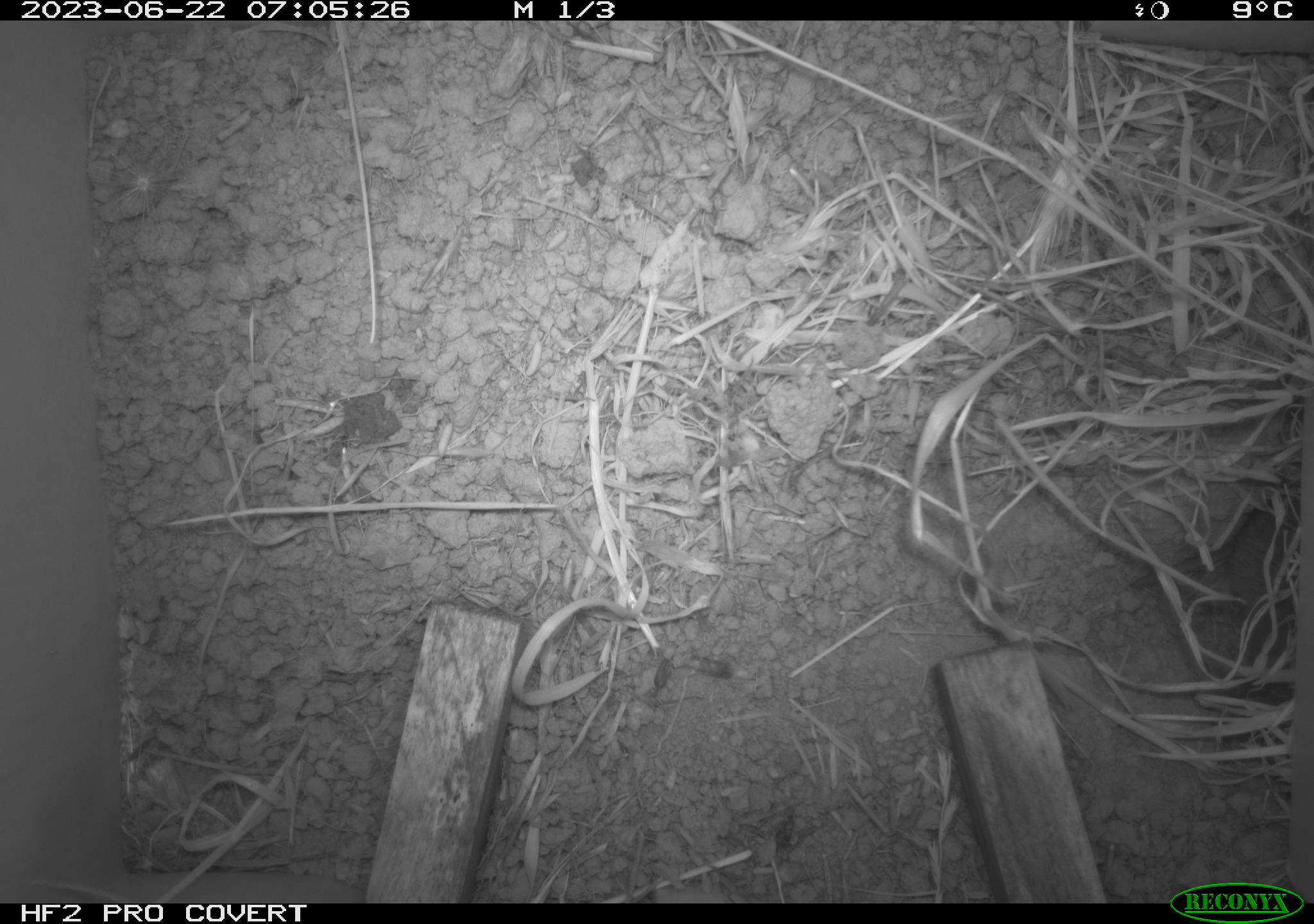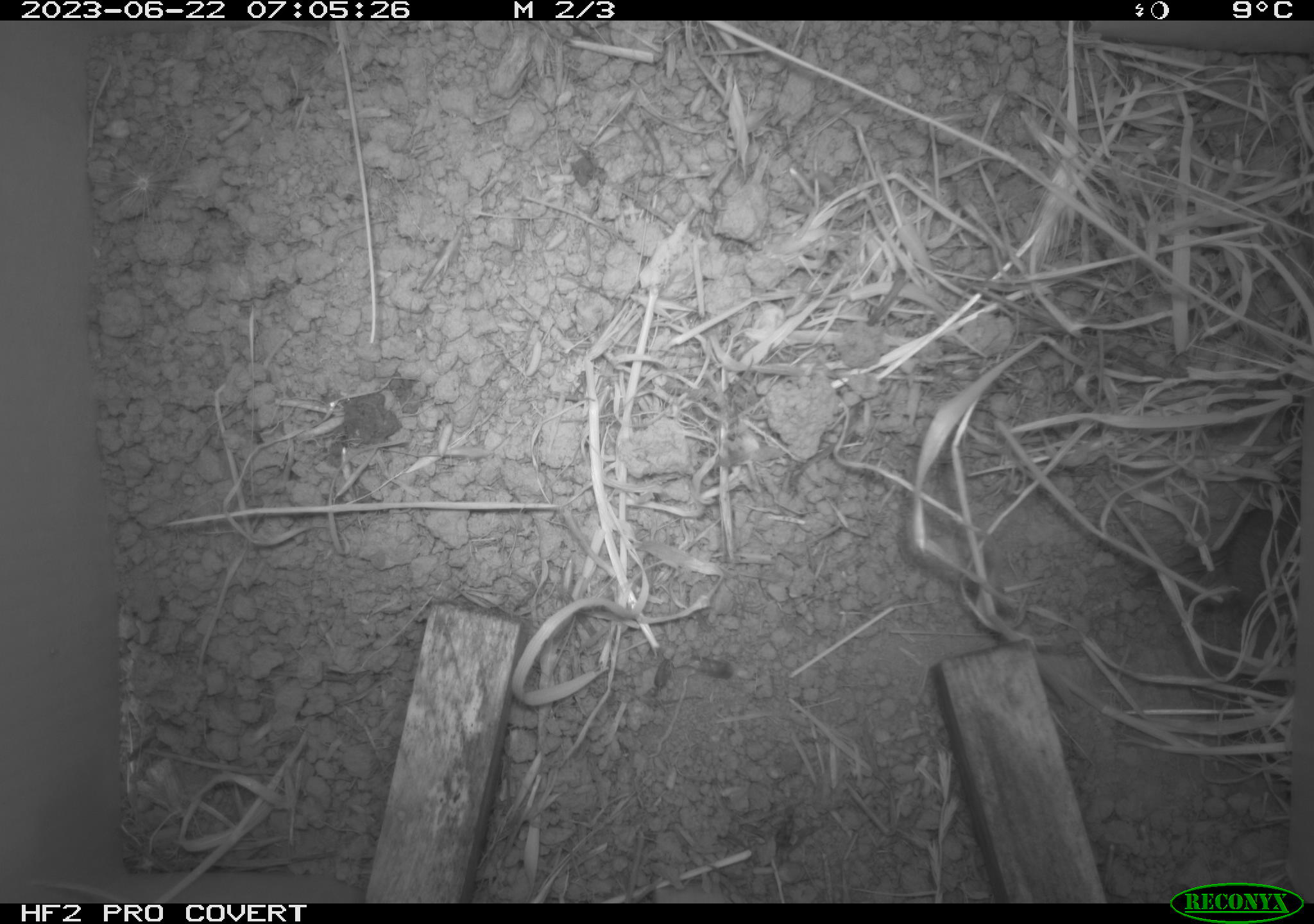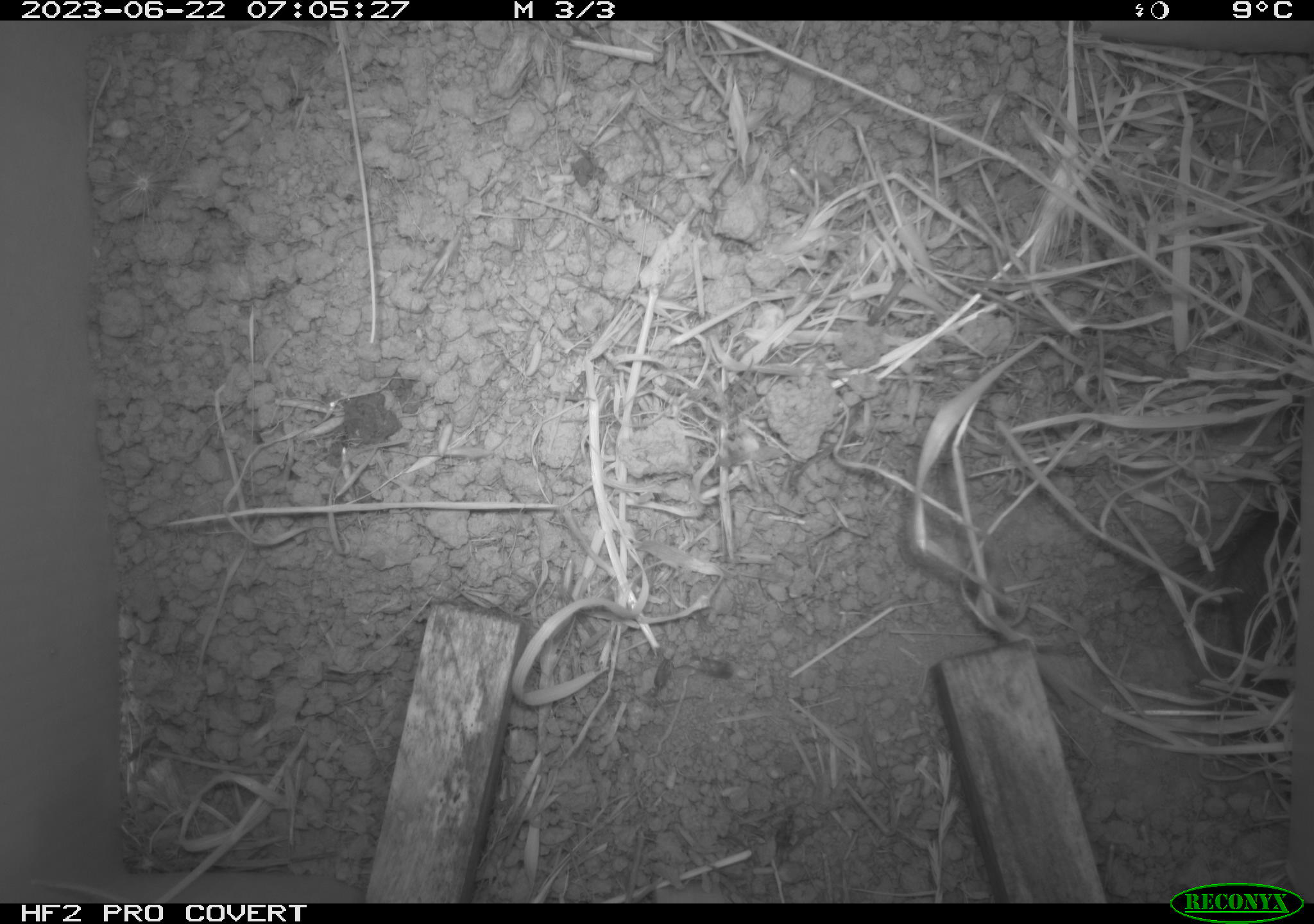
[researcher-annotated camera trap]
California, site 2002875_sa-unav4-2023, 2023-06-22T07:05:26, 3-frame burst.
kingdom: Animalia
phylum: Chordata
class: Mammalia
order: Rodentia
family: Cricetidae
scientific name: Arvicolinae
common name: voles, lemmings, and muskrats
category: arvicolinae subfamily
Arvicolinae subfamily (voles, lemmings, and muskrats) (Arvicolinae).